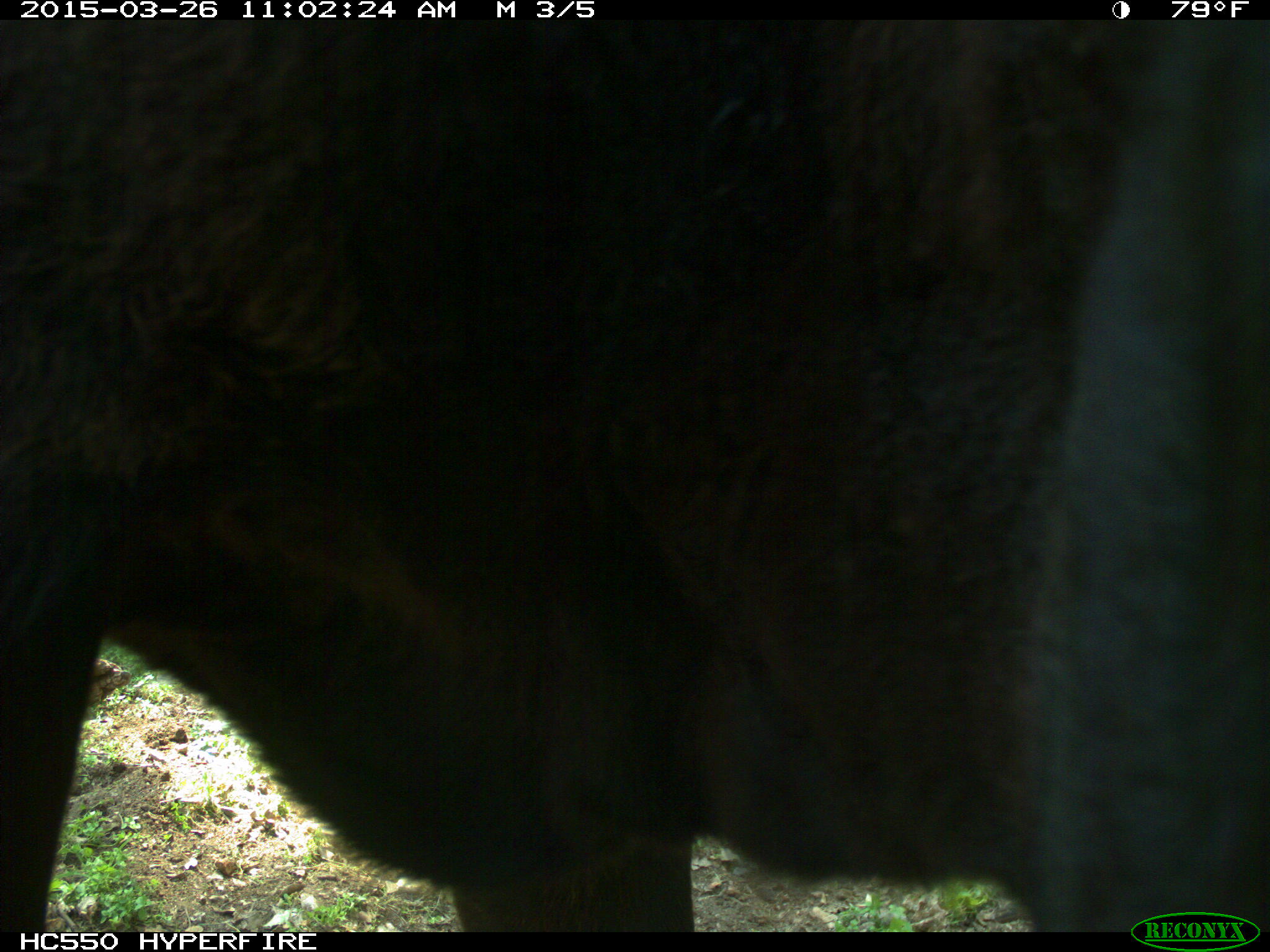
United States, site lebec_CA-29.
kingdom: Animalia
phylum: Chordata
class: Mammalia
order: Artiodactyla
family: Bovidae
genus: Bos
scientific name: Bos taurus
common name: domestic cow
Bos taurus (domestic cow).